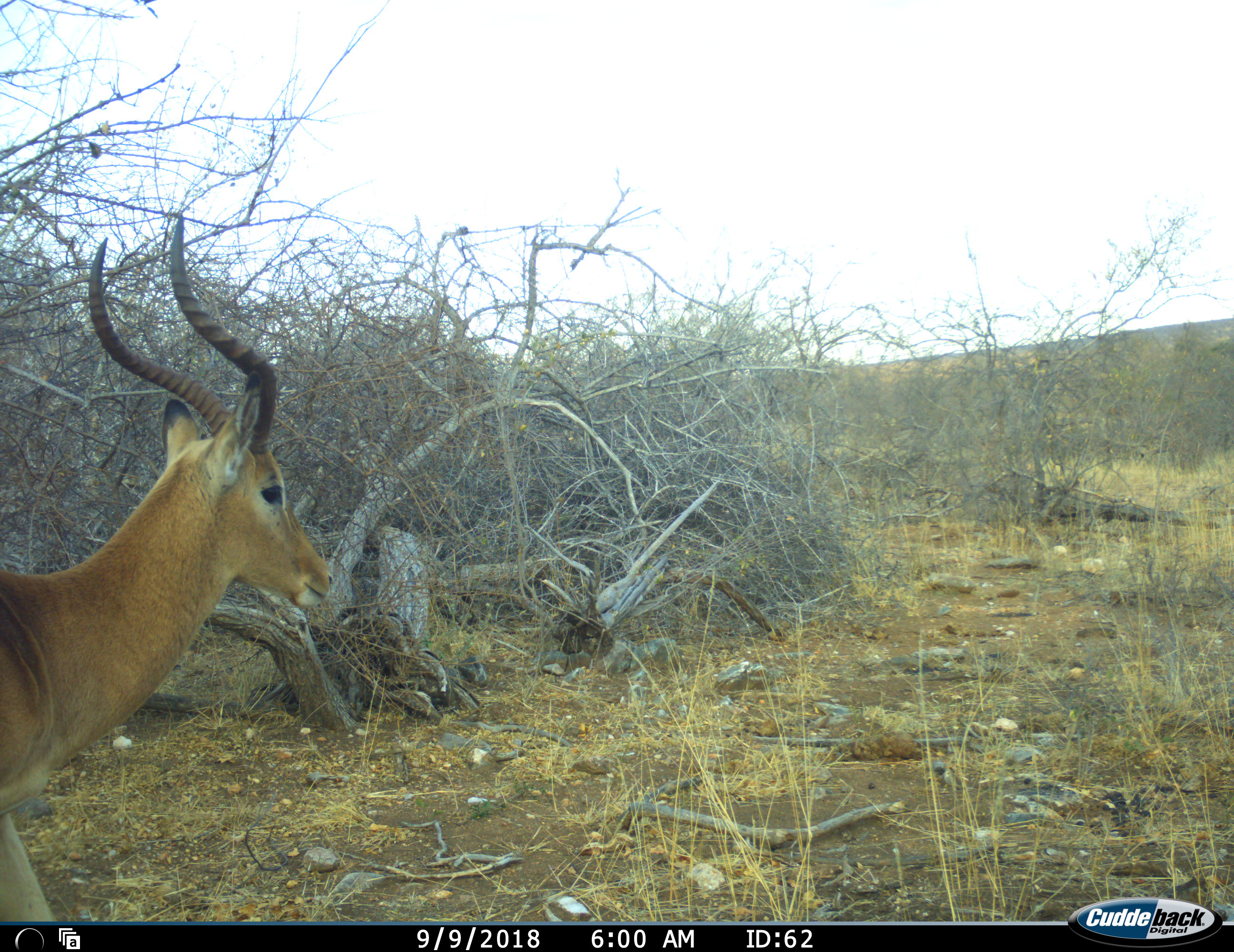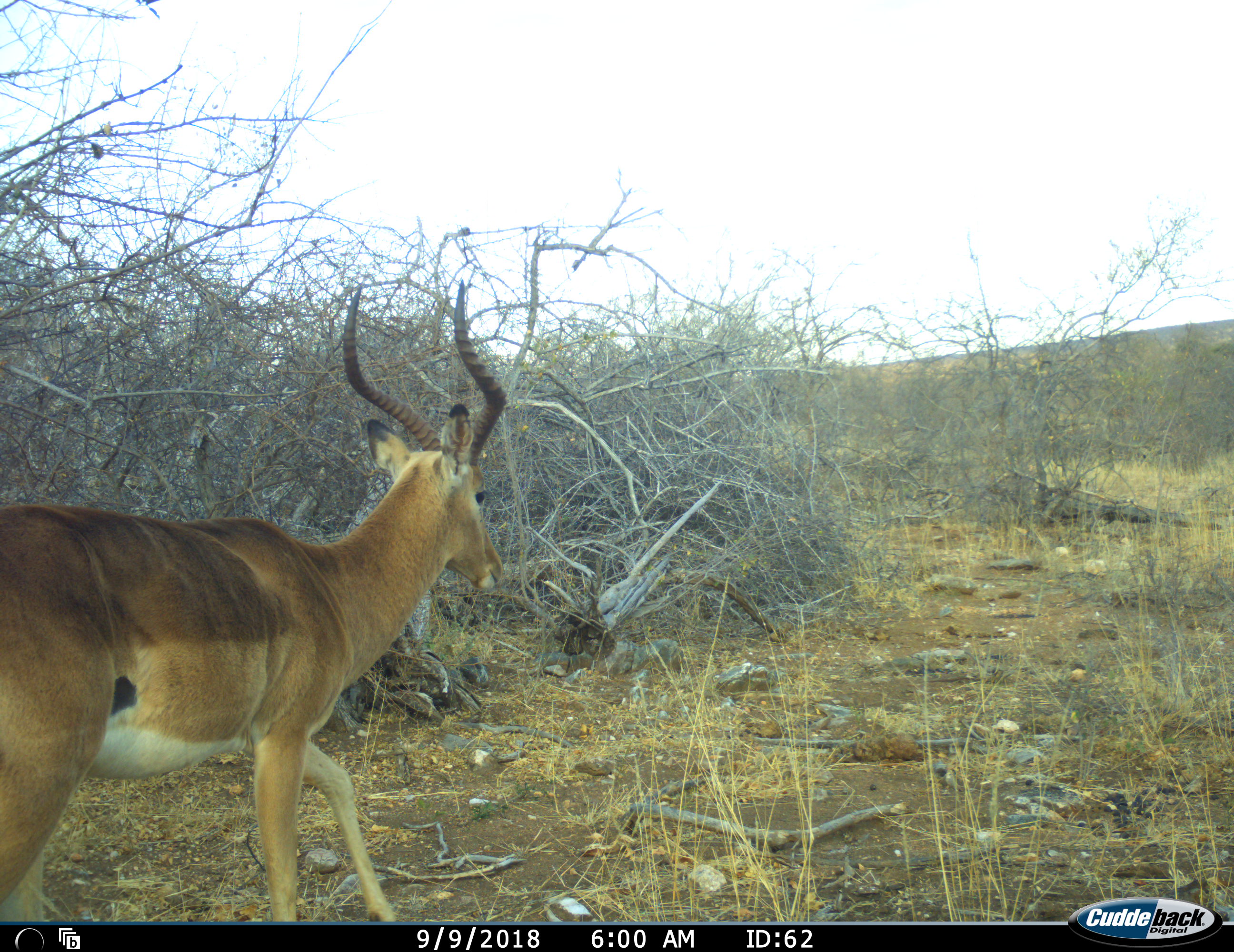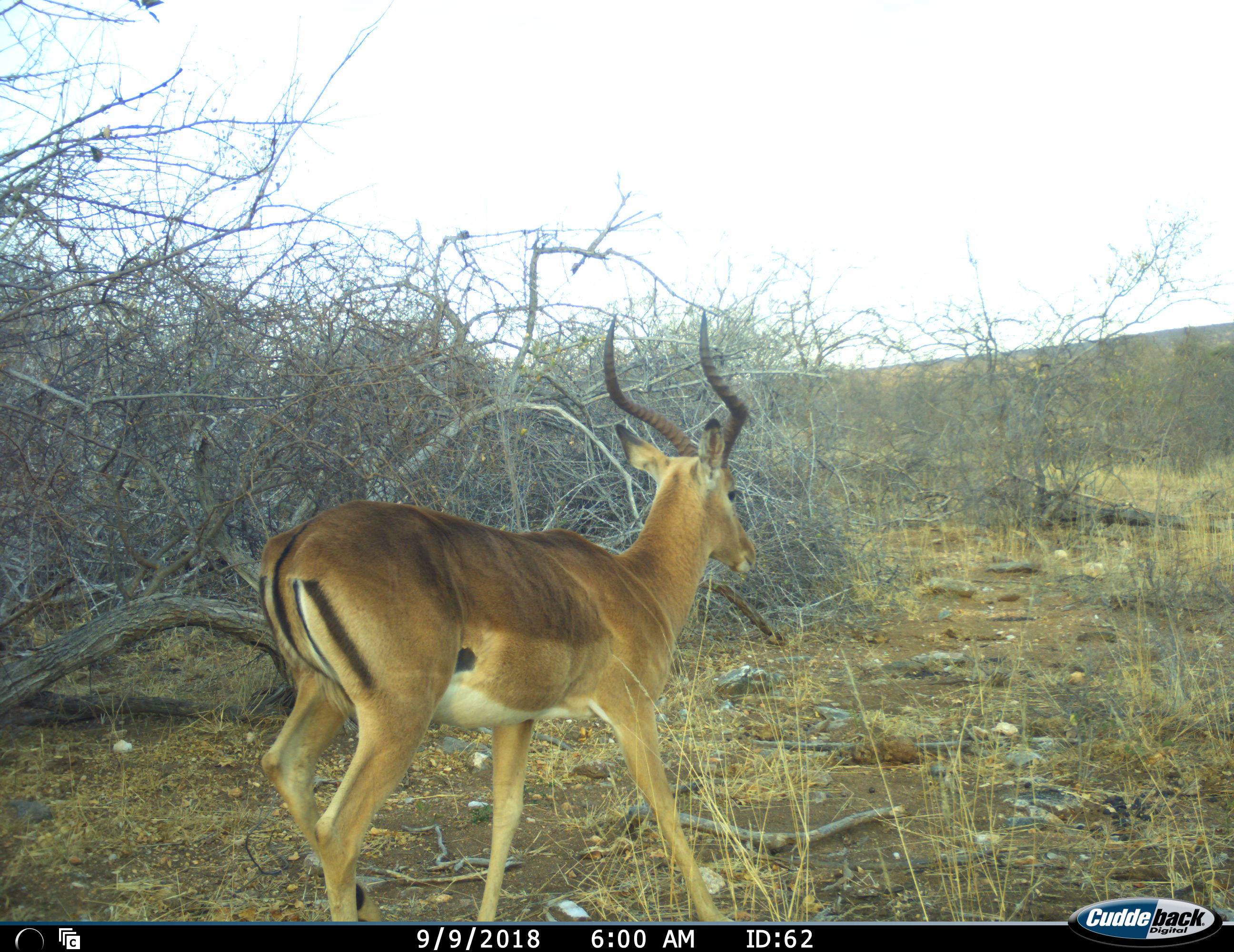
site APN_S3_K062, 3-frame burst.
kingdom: Animalia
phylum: Chordata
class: Mammalia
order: Artiodactyla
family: Bovidae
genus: Aepyceros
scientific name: Aepyceros melampus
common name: impala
Impala (Aepyceros melampus), count 1. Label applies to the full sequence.